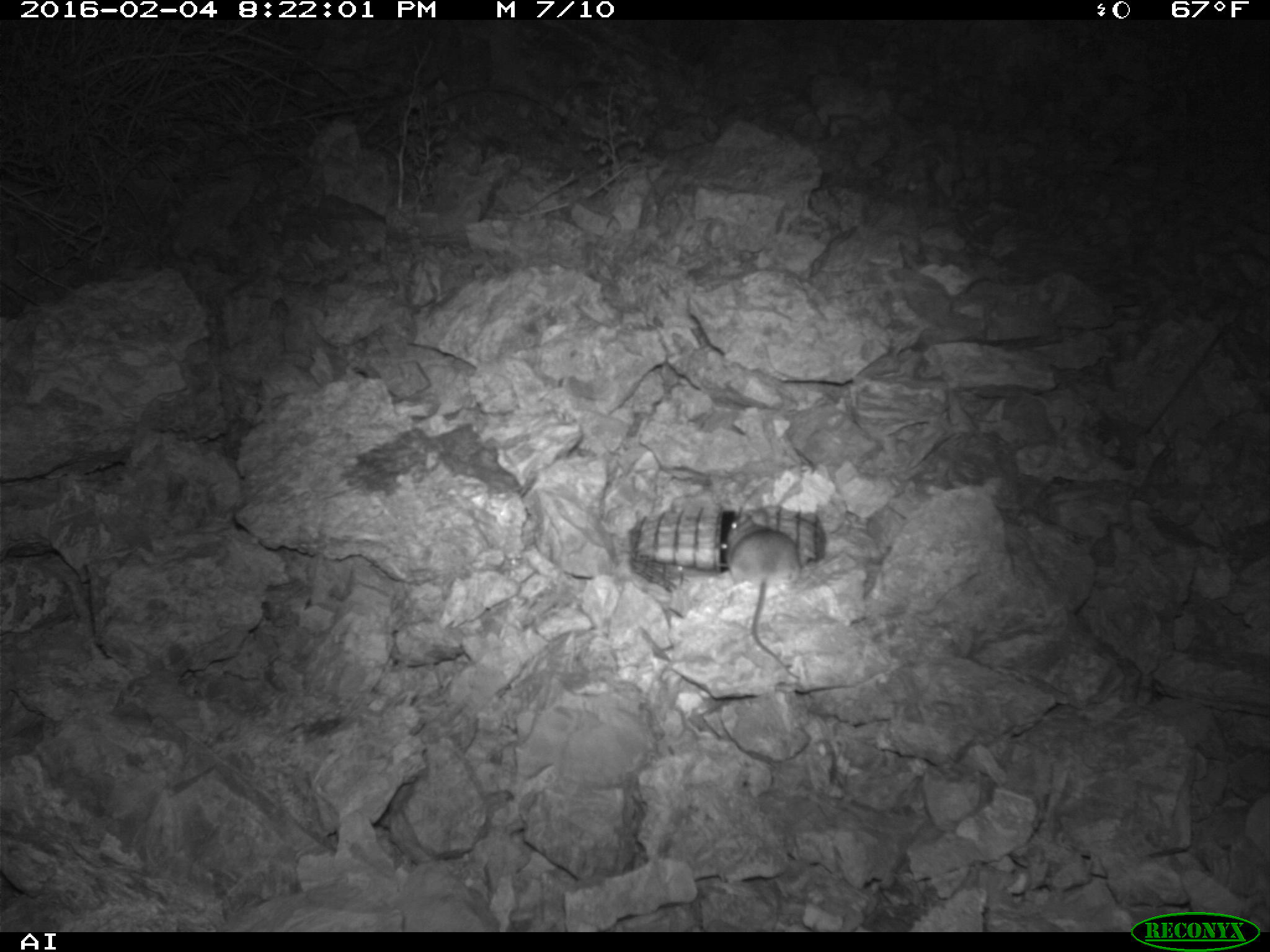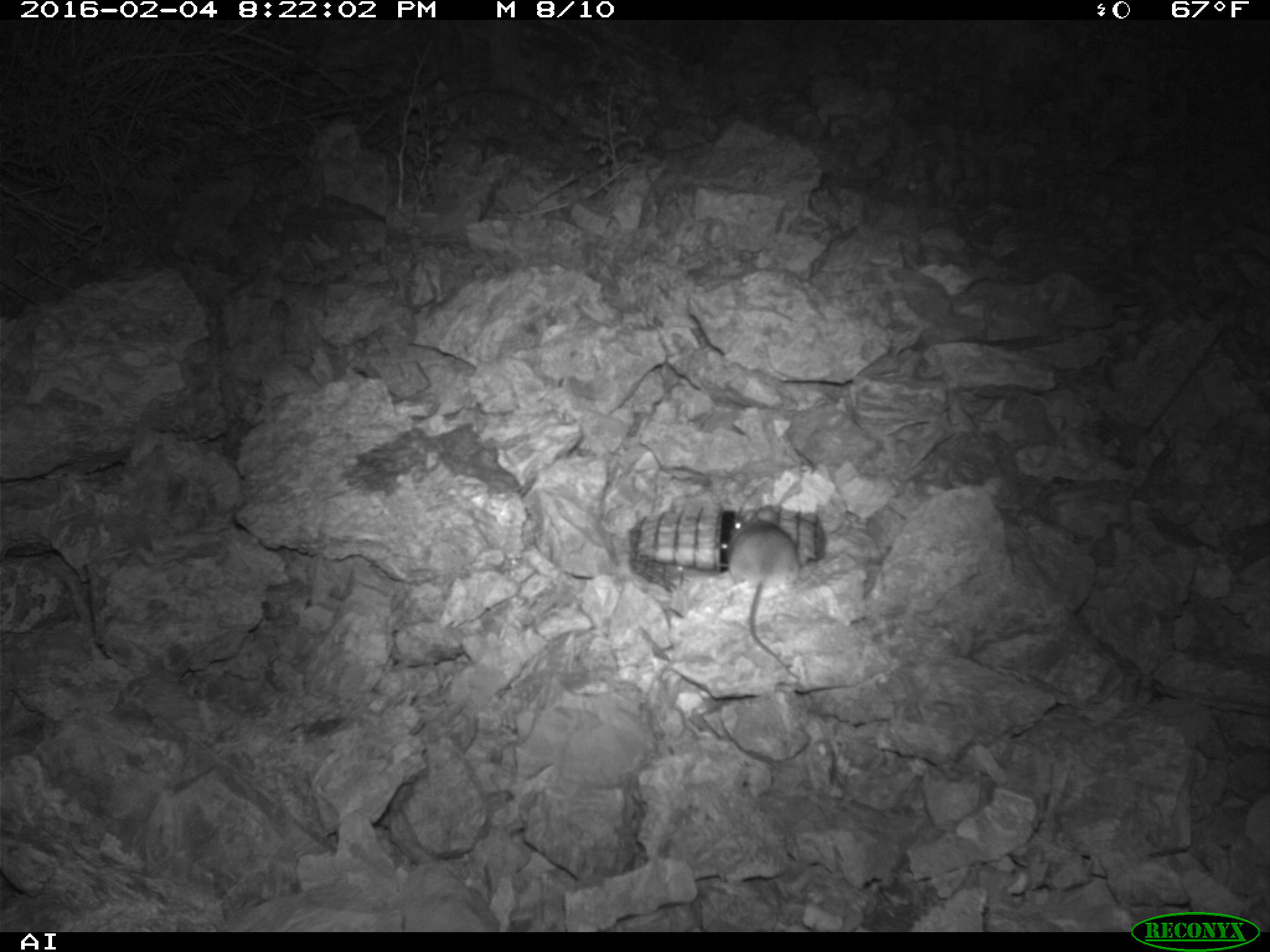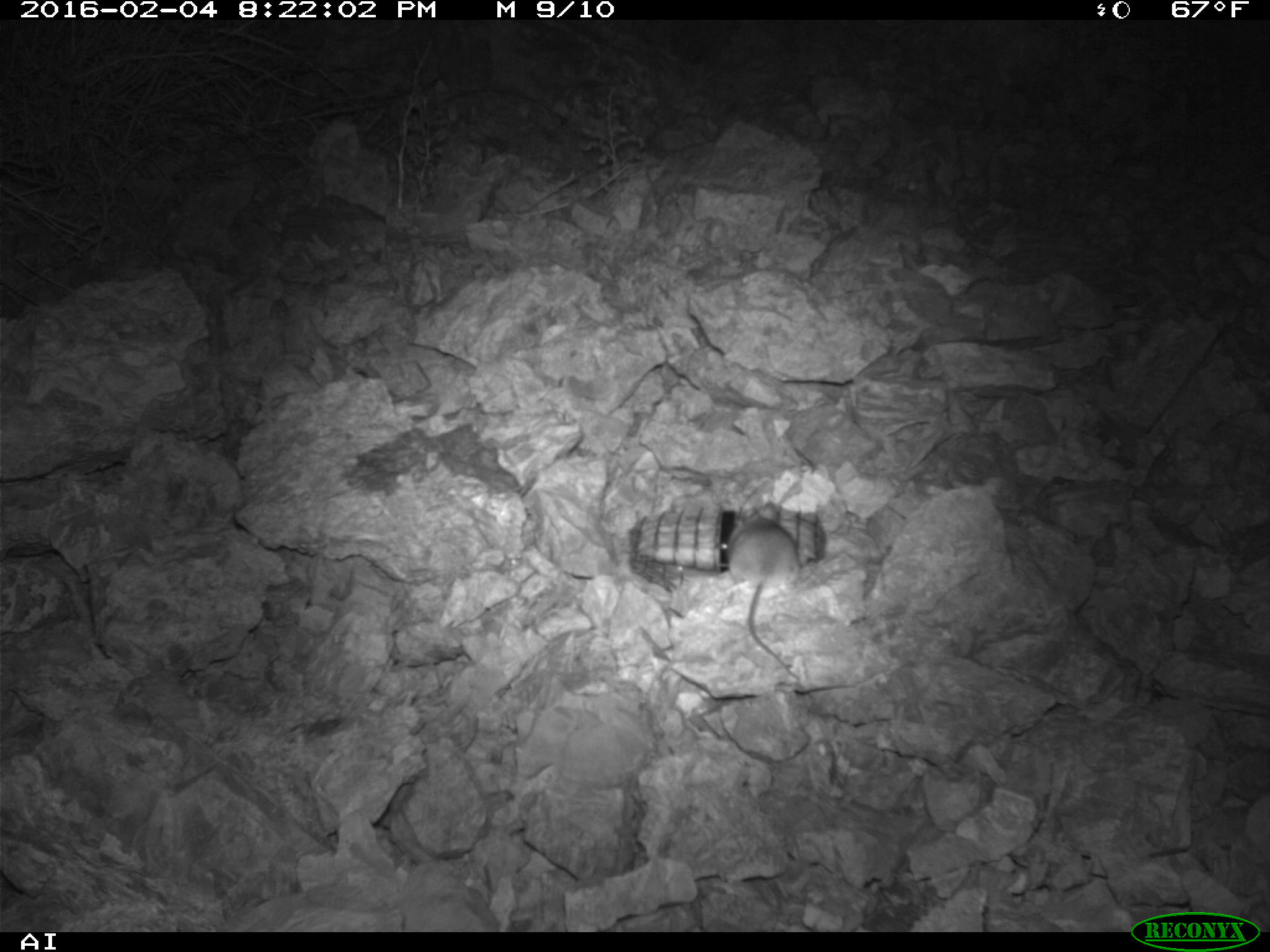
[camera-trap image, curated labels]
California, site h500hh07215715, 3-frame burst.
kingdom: Animalia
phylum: Chordata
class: Mammalia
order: Rodentia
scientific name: Rodentia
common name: rodent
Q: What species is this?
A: Rodent (Rodentia).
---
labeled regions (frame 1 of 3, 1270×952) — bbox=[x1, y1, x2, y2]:
rodent: bbox=[721, 511, 802, 684]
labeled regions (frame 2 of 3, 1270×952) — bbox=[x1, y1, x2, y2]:
rodent: bbox=[726, 506, 800, 677]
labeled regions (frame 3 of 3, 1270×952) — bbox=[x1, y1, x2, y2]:
rodent: bbox=[726, 501, 799, 680]